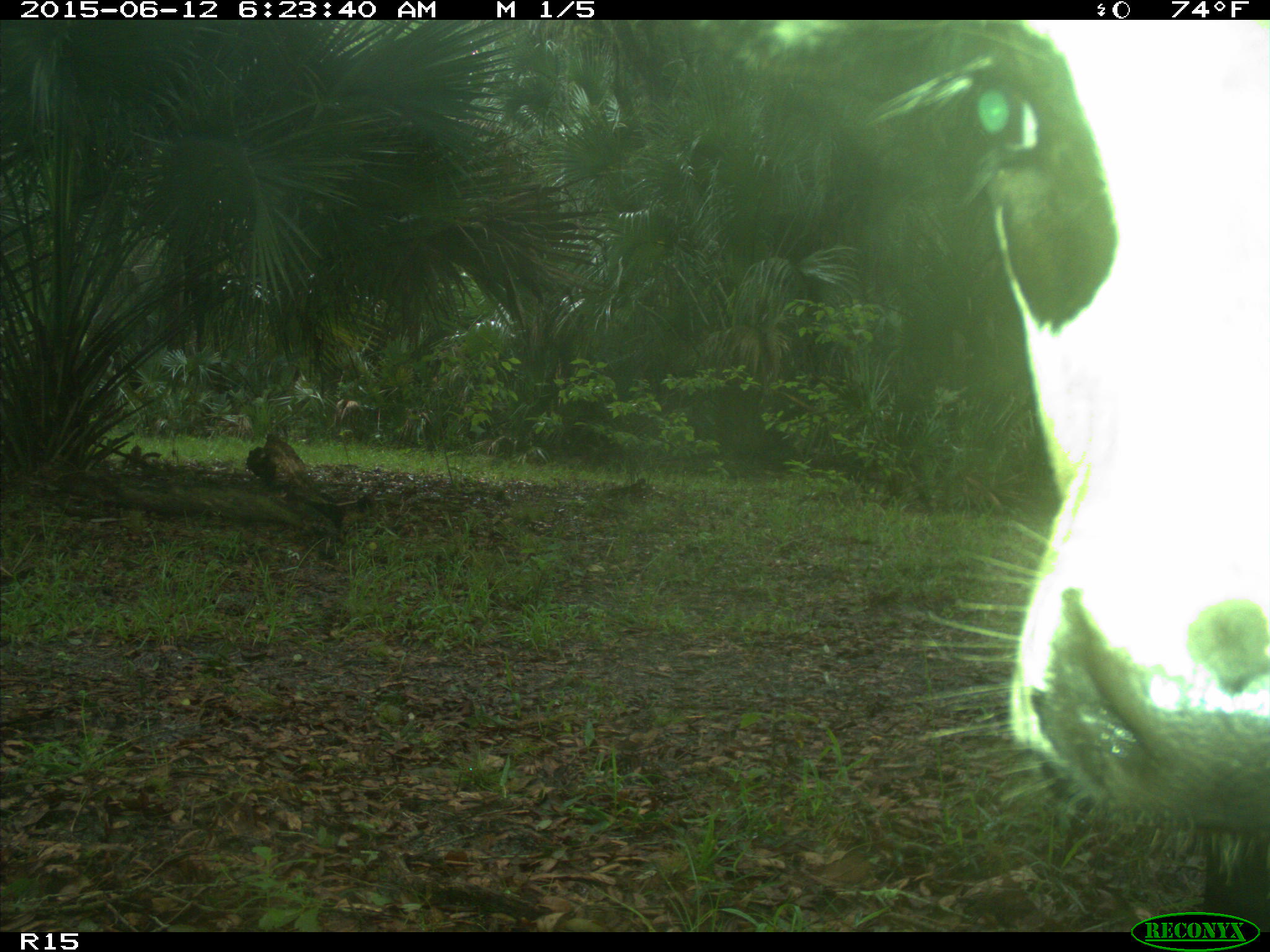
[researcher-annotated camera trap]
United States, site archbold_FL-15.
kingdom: Animalia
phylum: Chordata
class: Mammalia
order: Artiodactyla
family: Bovidae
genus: Bos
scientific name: Bos taurus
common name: domestic cow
Bos taurus (domestic cow).